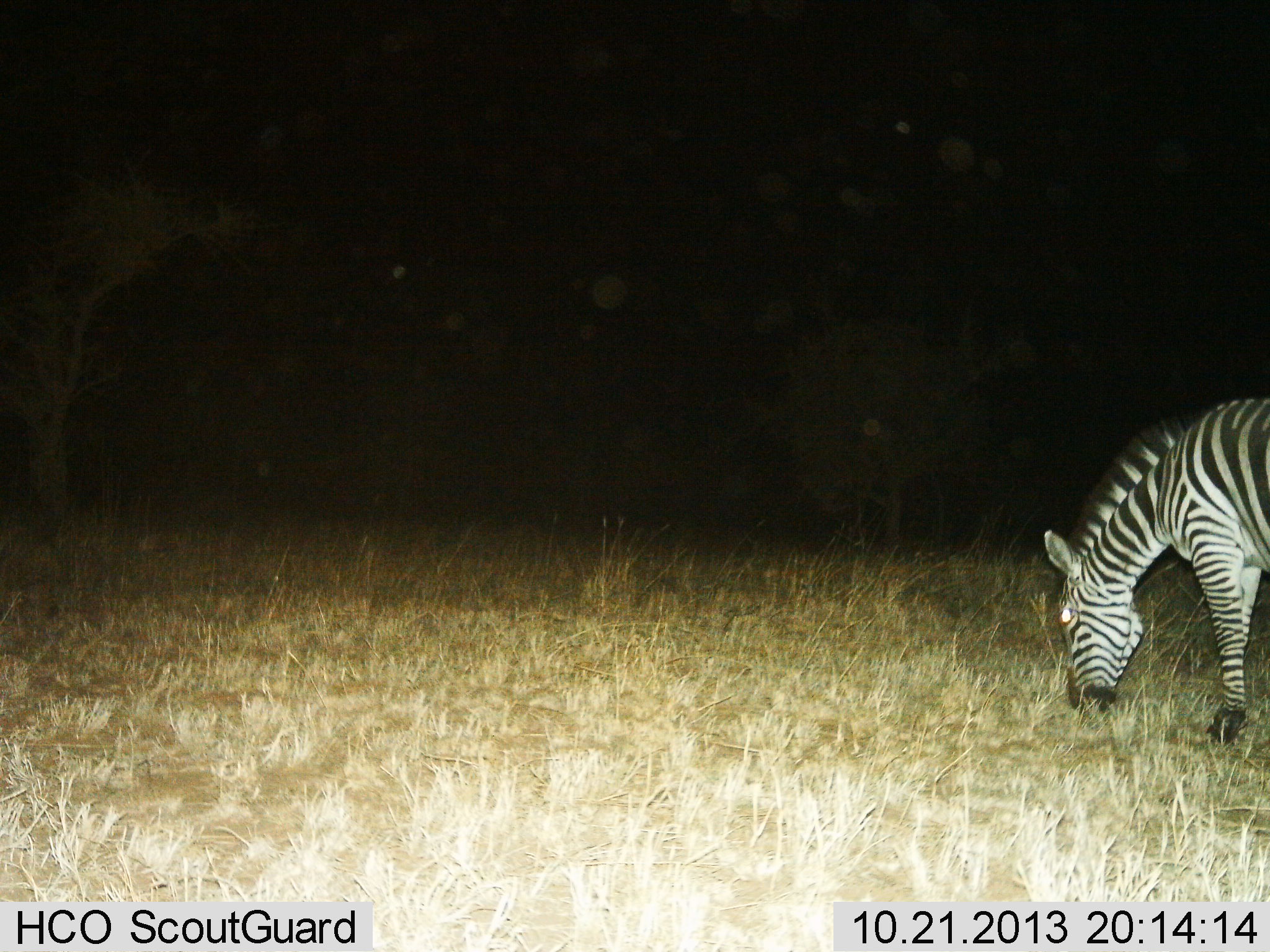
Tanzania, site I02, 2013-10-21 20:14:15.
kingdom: Animalia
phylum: Chordata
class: Mammalia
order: Perissodactyla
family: Equidae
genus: Equus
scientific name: Equus quagga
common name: plains zebra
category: zebra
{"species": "zebra (plains zebra) (Equus quagga)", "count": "1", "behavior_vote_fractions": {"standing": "30%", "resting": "0%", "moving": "0%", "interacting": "0%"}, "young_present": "0%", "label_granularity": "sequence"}